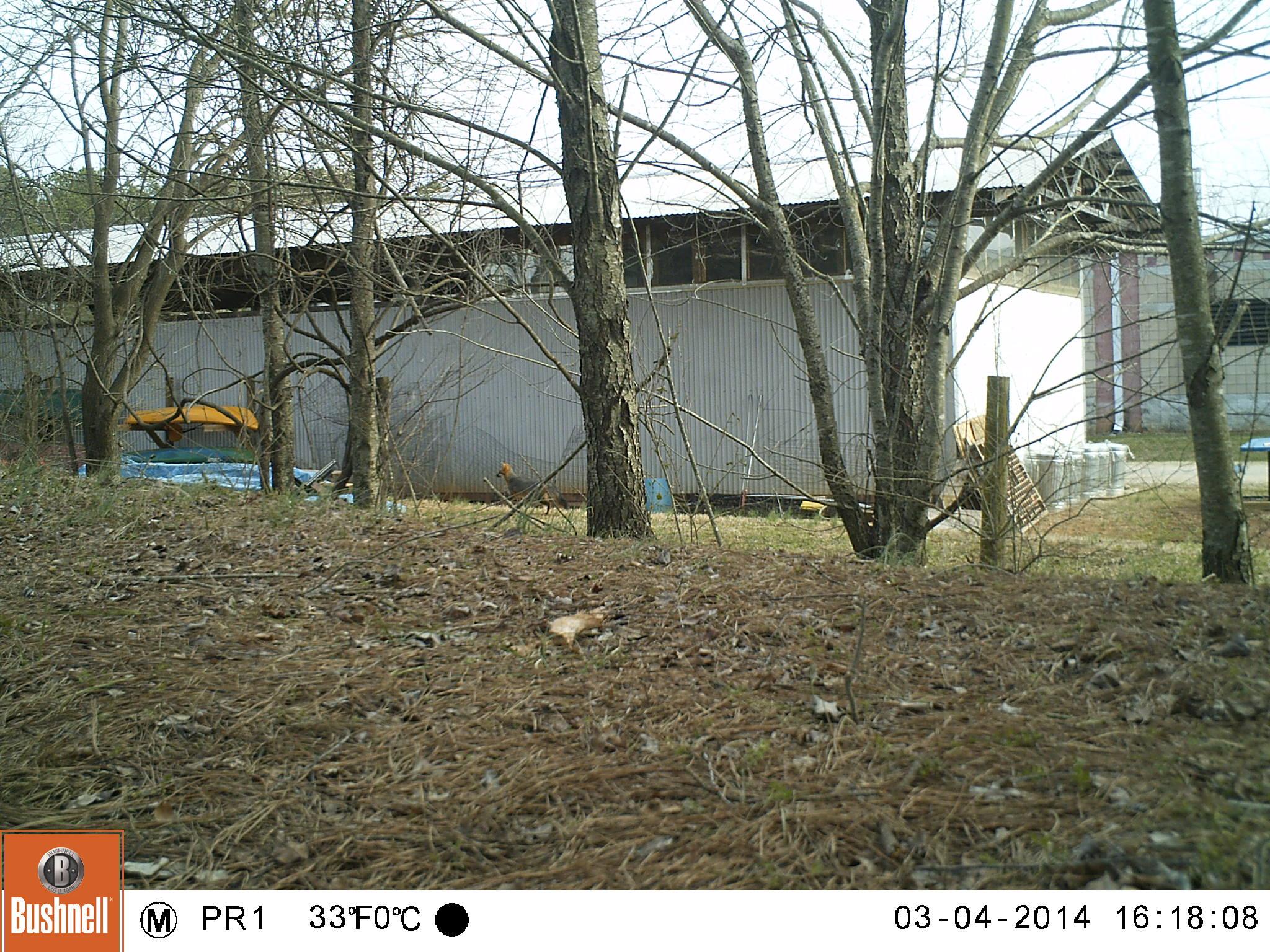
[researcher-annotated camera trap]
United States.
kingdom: Animalia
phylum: Chordata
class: Mammalia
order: Carnivora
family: Canidae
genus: Urocyon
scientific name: Urocyon cinereoargenteus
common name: gray fox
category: Grey Fox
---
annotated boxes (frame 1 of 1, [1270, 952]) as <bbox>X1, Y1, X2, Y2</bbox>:
Grey Fox: <bbox>487, 455, 571, 526</bbox>